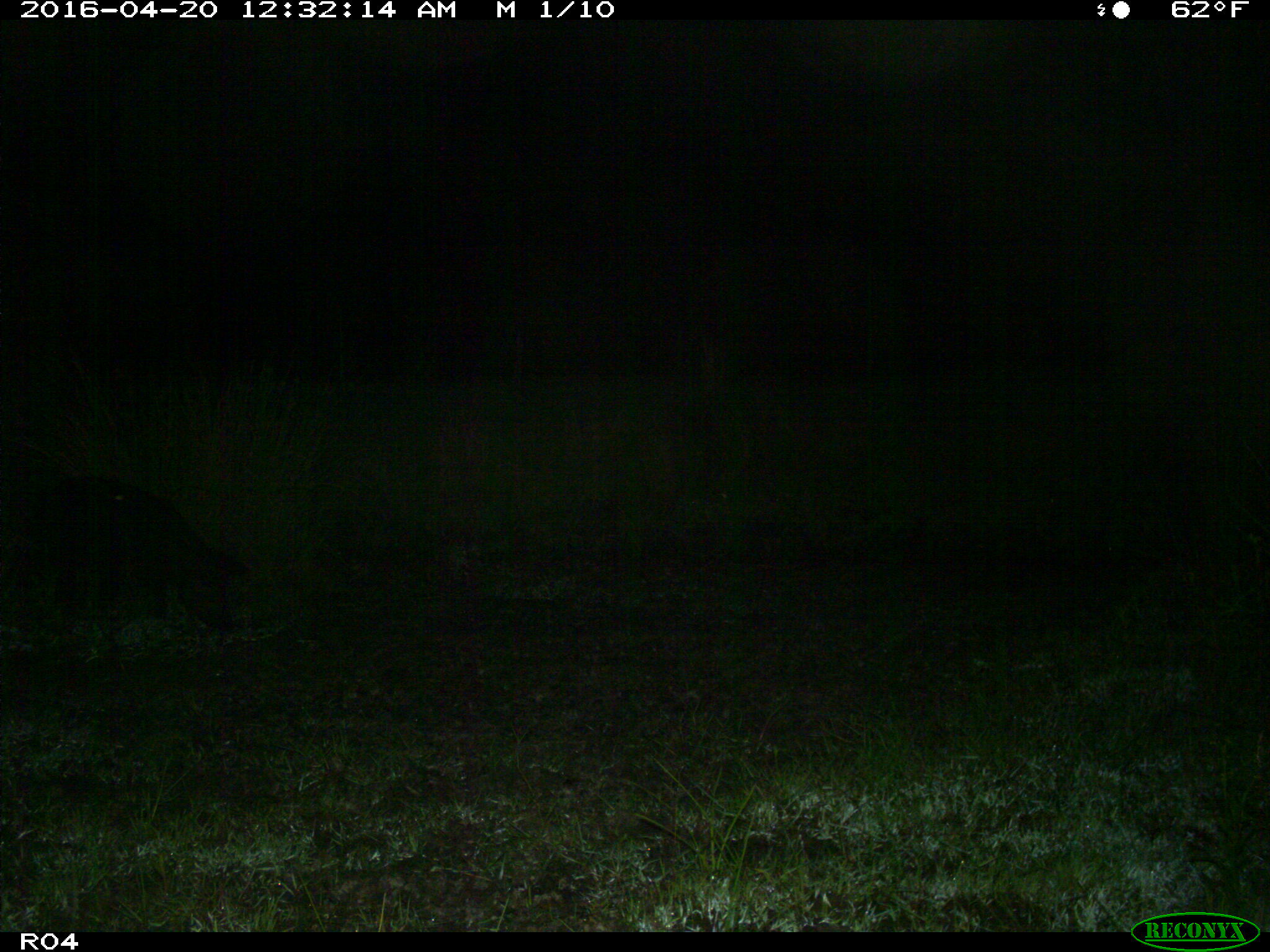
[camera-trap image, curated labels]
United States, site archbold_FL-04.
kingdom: Animalia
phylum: Chordata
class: Mammalia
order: Artiodactyla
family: Suidae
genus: Sus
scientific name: Sus scrofa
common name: wild boar